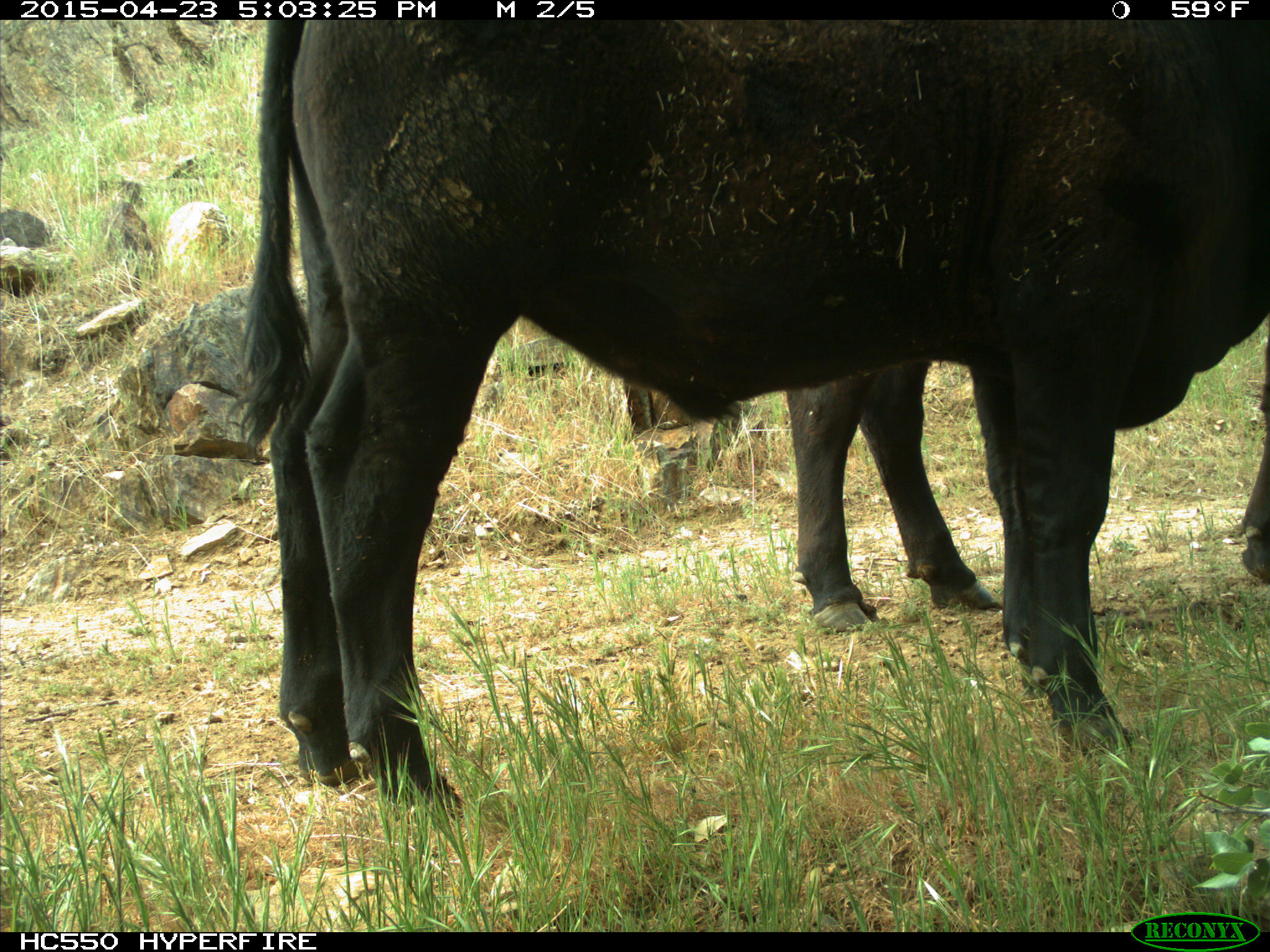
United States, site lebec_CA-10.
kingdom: Animalia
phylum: Chordata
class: Mammalia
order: Artiodactyla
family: Bovidae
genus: Bos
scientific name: Bos taurus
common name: domestic cow